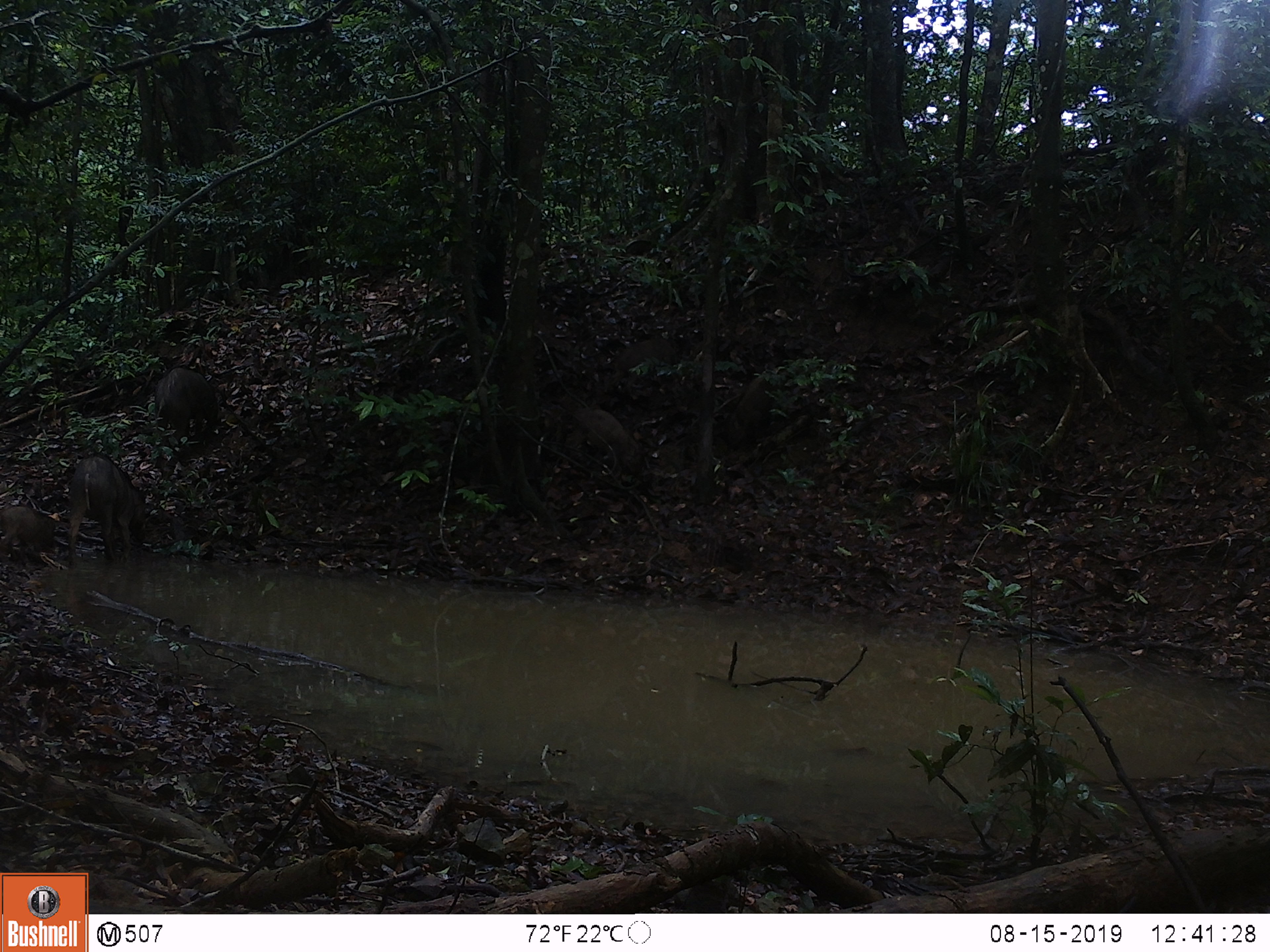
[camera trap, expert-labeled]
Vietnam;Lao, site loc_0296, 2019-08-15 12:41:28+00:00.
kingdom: Animalia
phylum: Chordata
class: Mammalia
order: Artiodactyla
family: Suidae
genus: Sus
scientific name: Sus scrofa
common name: eurasian wild pig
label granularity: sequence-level